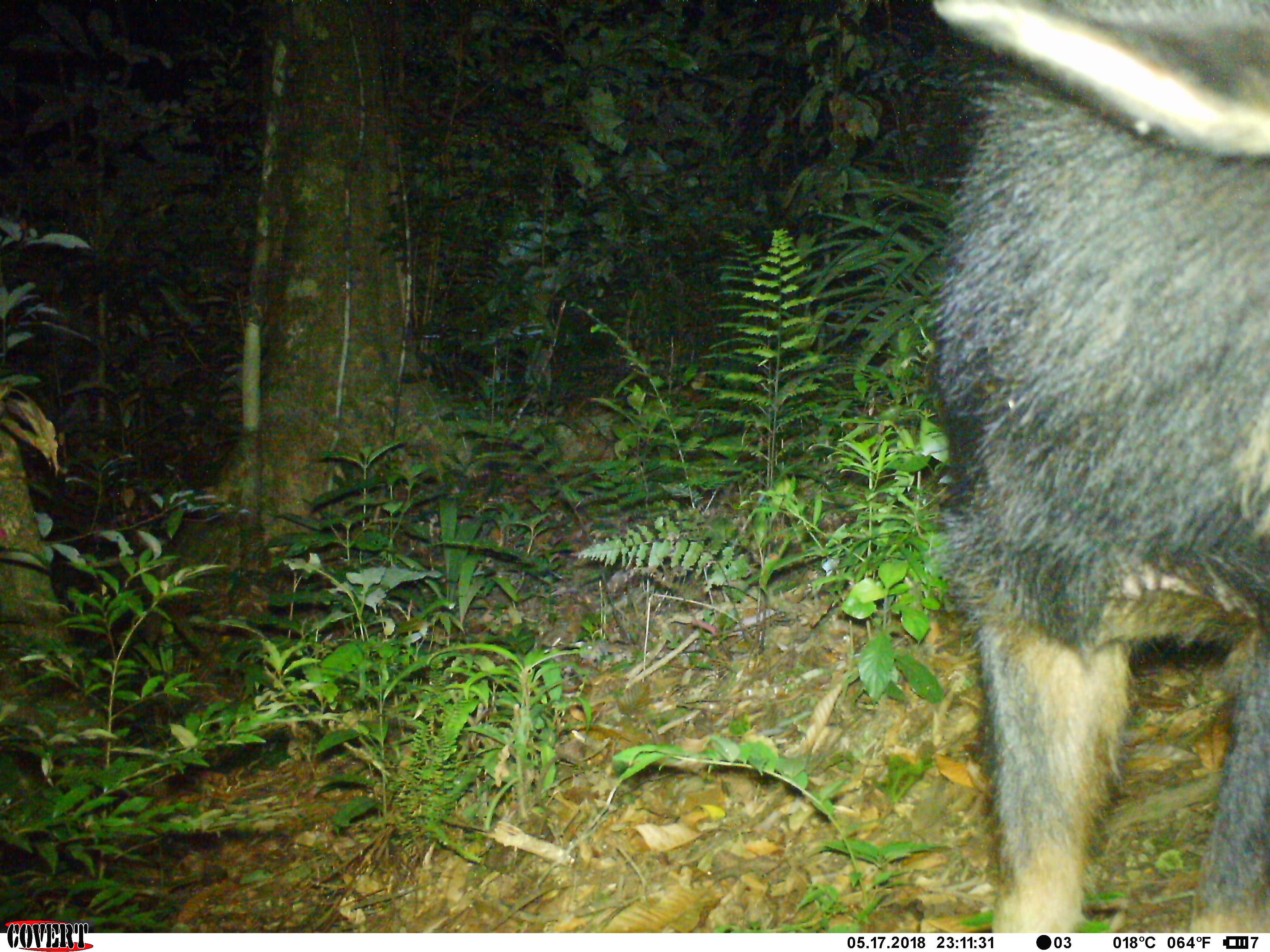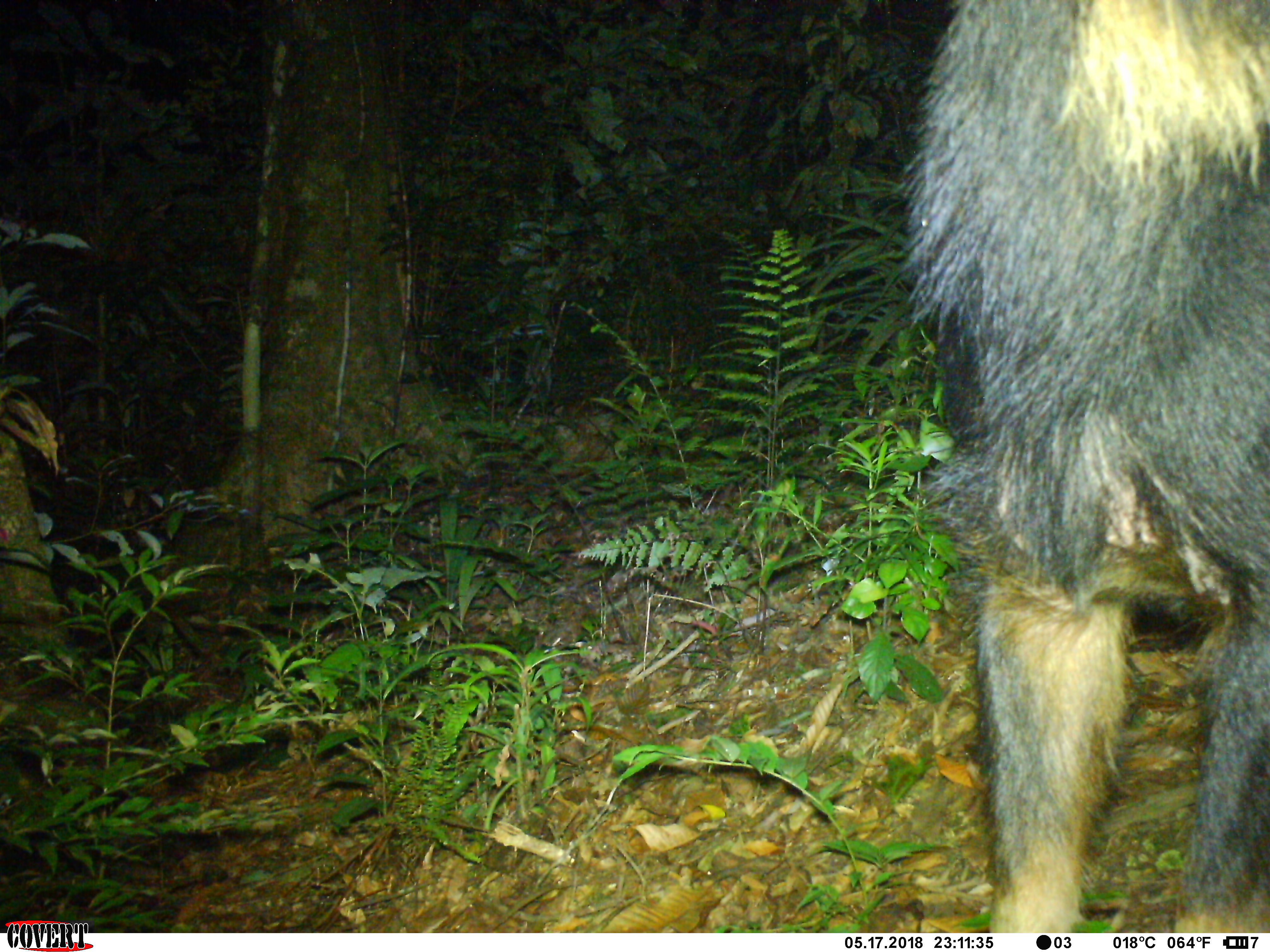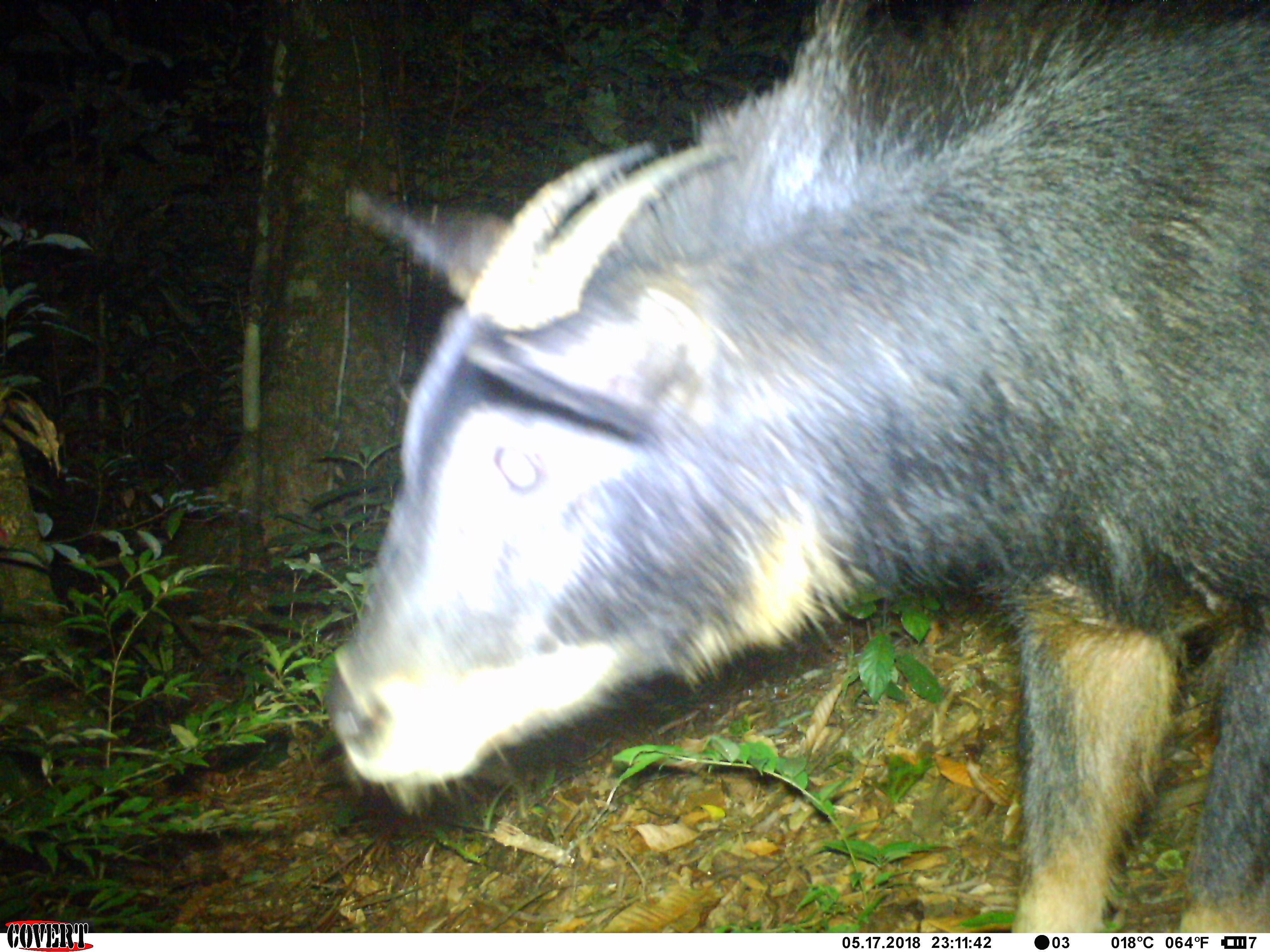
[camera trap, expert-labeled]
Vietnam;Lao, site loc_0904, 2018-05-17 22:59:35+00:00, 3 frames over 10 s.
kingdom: Animalia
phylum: Chordata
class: Mammalia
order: Artiodactyla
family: Bovidae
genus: Capricornis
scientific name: Capricornis sumatraensis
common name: chinese serow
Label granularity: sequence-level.